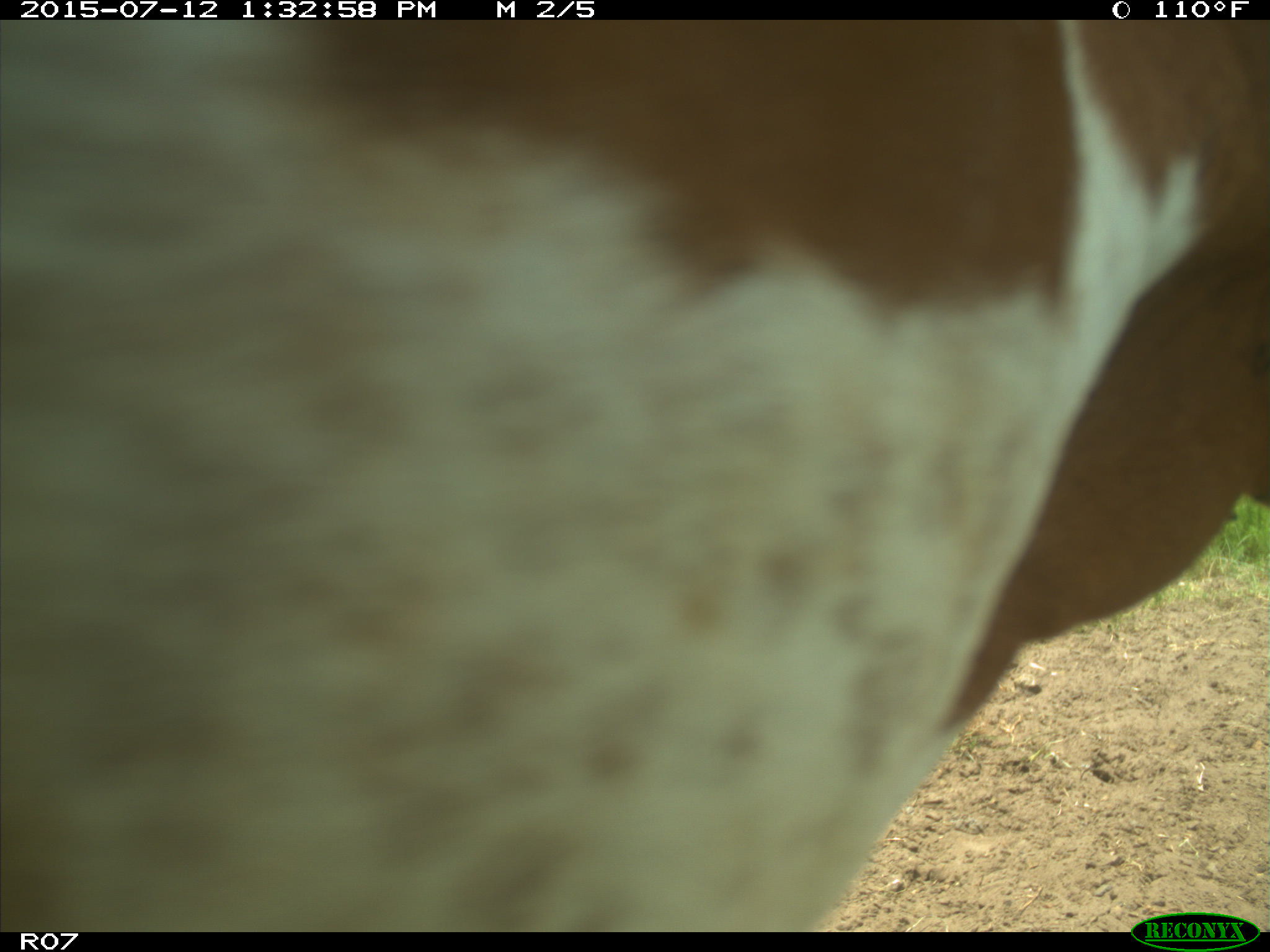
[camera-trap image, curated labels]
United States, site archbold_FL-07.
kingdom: Animalia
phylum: Chordata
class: Mammalia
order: Artiodactyla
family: Bovidae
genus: Bos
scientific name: Bos taurus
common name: domestic cow